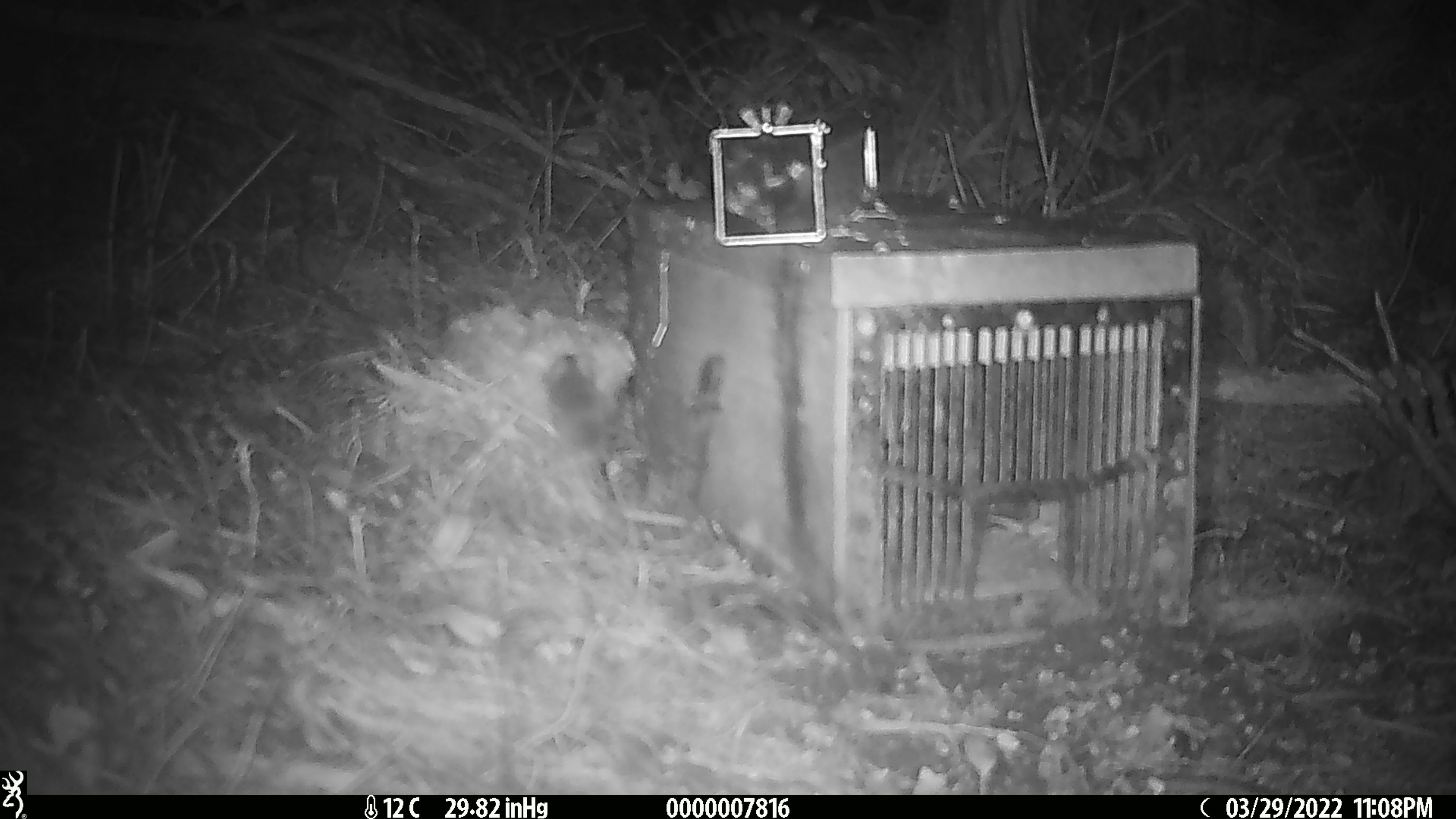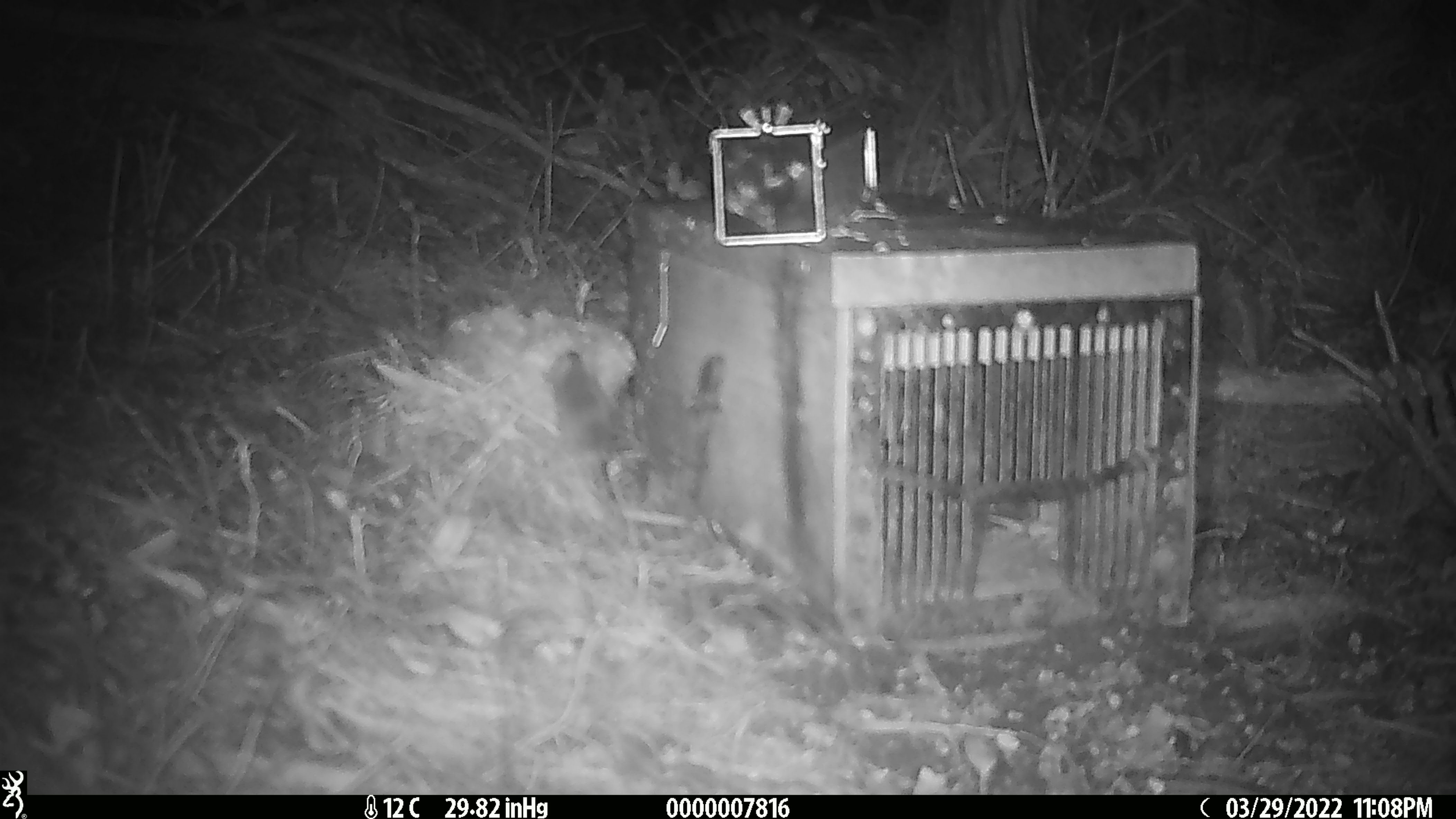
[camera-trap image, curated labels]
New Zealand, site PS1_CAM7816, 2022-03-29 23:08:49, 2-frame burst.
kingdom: Animalia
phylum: Chordata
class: Mammalia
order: Rodentia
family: Muridae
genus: Mus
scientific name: Mus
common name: mouse